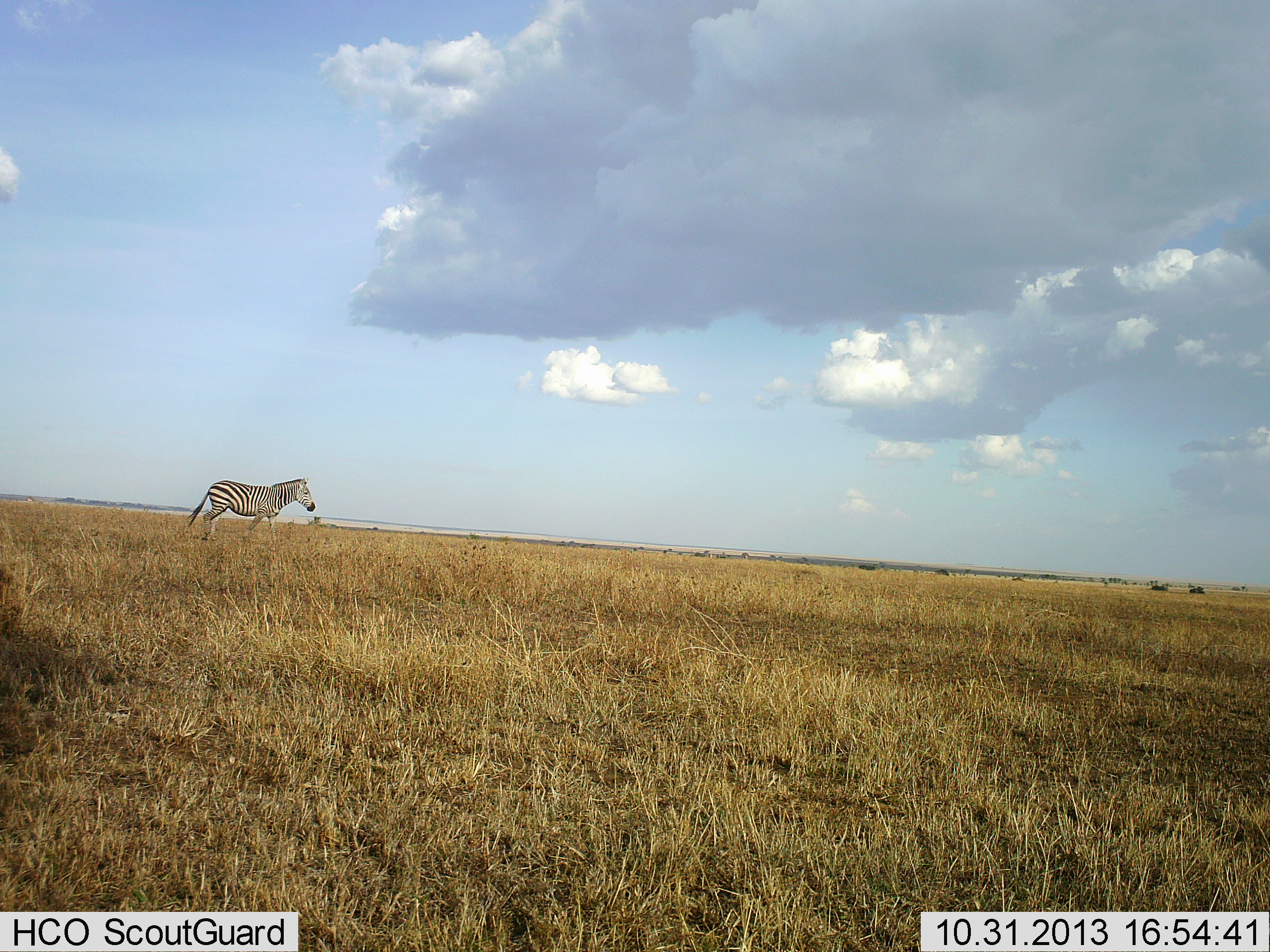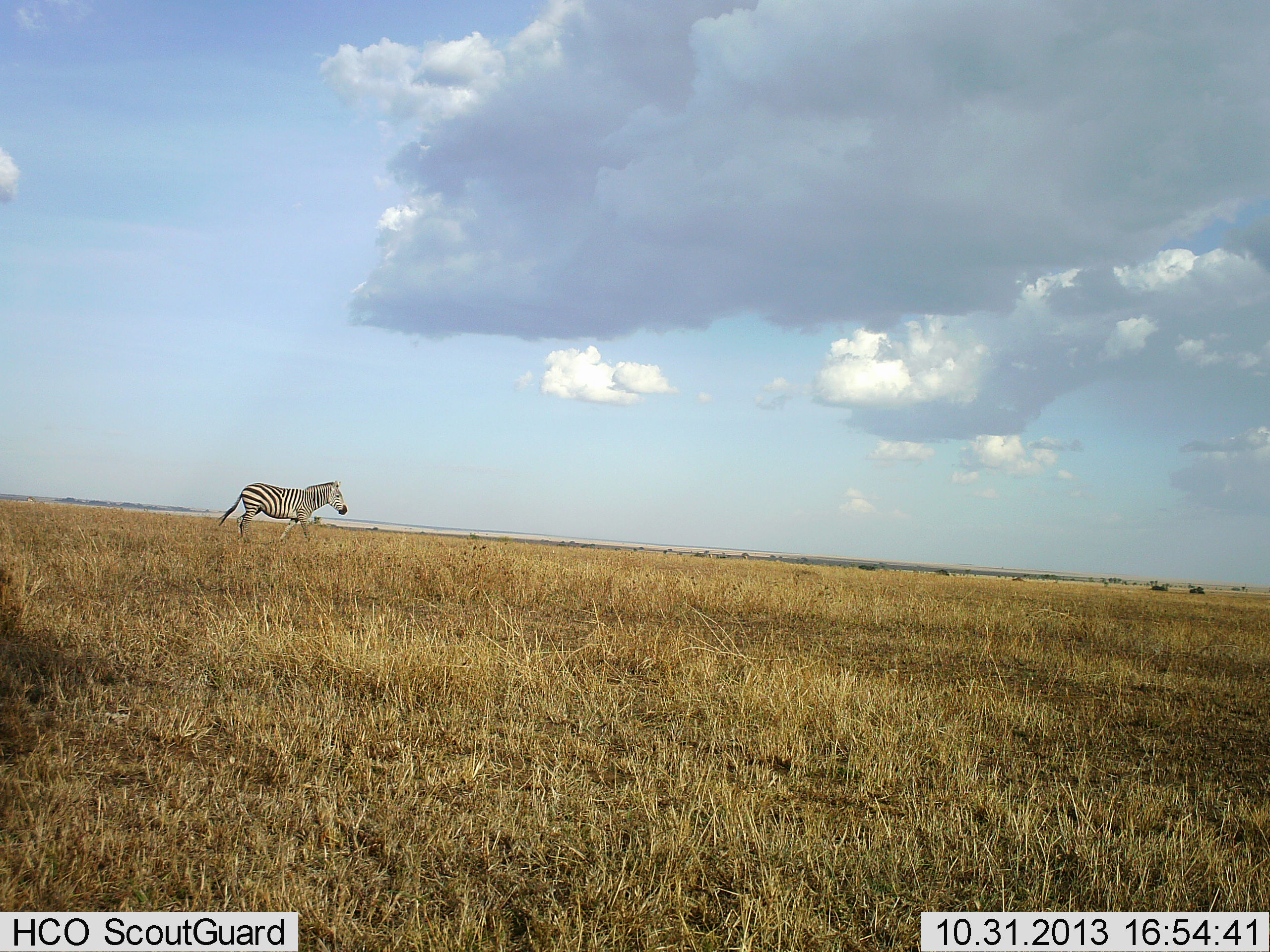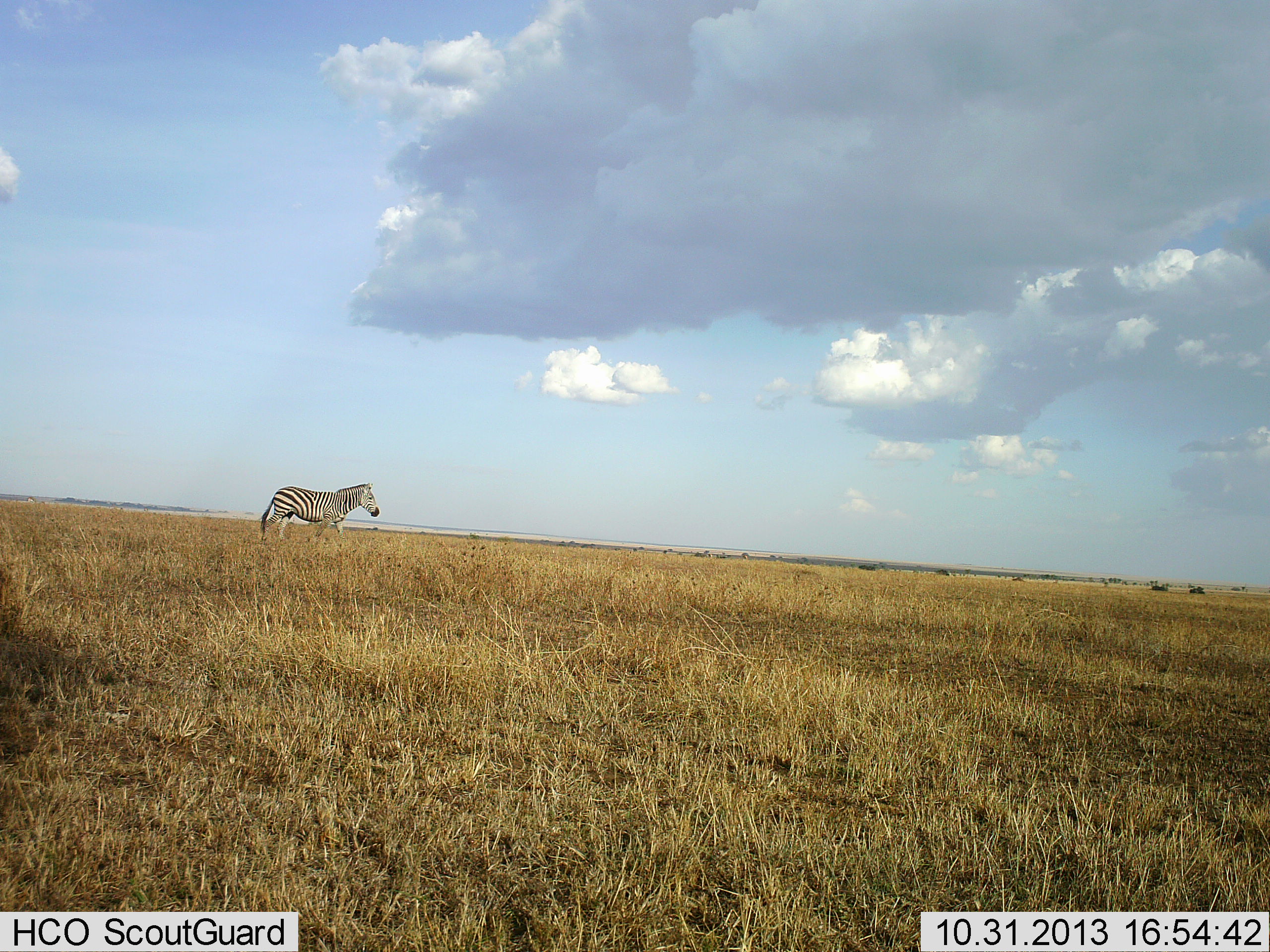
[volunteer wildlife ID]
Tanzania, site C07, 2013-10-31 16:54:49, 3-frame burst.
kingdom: Animalia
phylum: Chordata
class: Mammalia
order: Perissodactyla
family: Equidae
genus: Equus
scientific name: Equus quagga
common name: plains zebra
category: zebra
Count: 1.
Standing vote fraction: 0%.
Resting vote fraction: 0%.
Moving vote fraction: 100%.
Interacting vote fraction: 0%.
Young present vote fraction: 0%.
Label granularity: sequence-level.